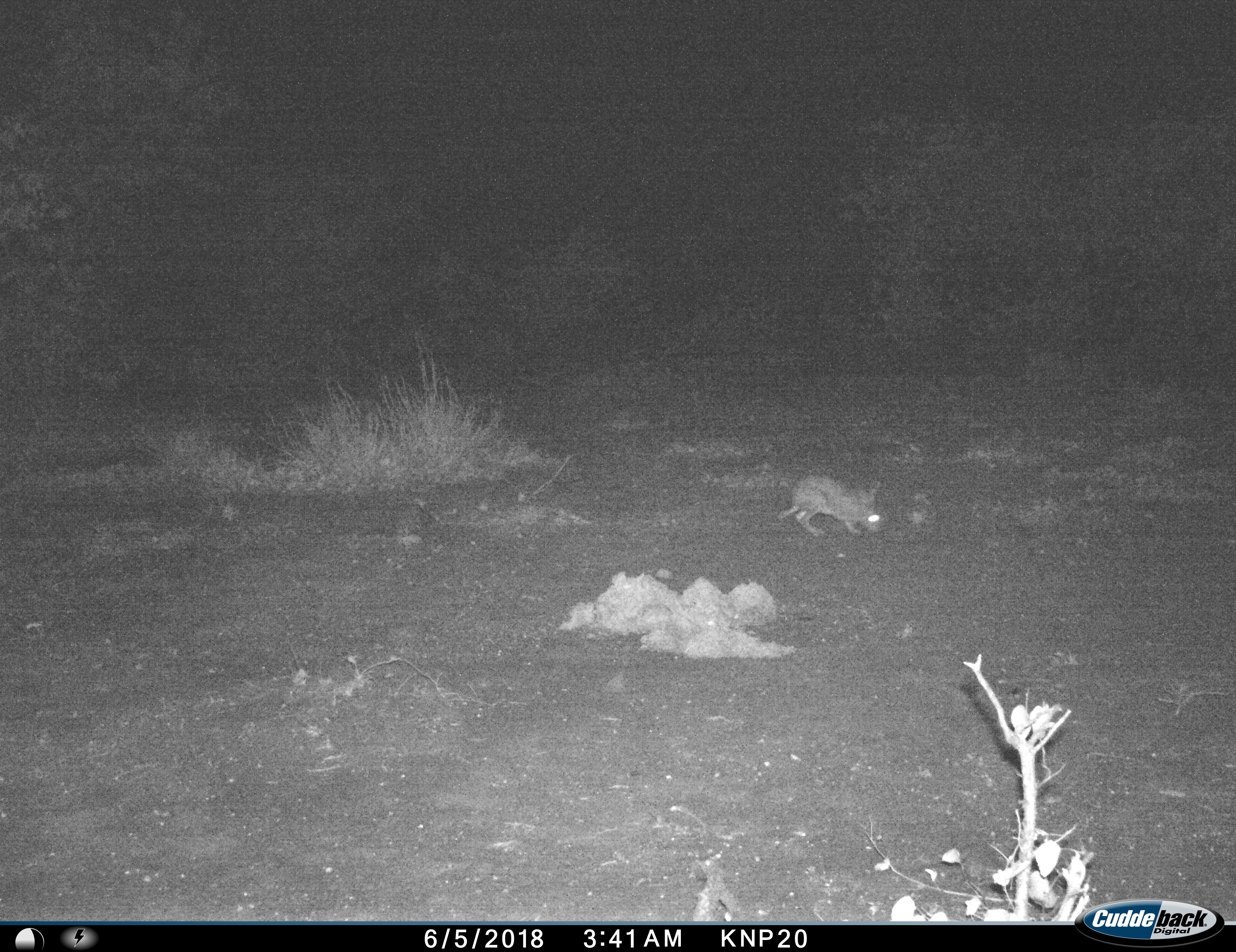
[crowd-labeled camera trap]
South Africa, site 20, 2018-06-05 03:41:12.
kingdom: Animalia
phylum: Chordata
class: Mammalia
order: Rodentia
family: Pedetidae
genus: Pedetes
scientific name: Pedetes capensis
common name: springhare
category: harespring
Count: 1.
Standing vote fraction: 0%.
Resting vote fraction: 0%.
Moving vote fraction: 25%.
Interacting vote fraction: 0%.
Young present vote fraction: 0%.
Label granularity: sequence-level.